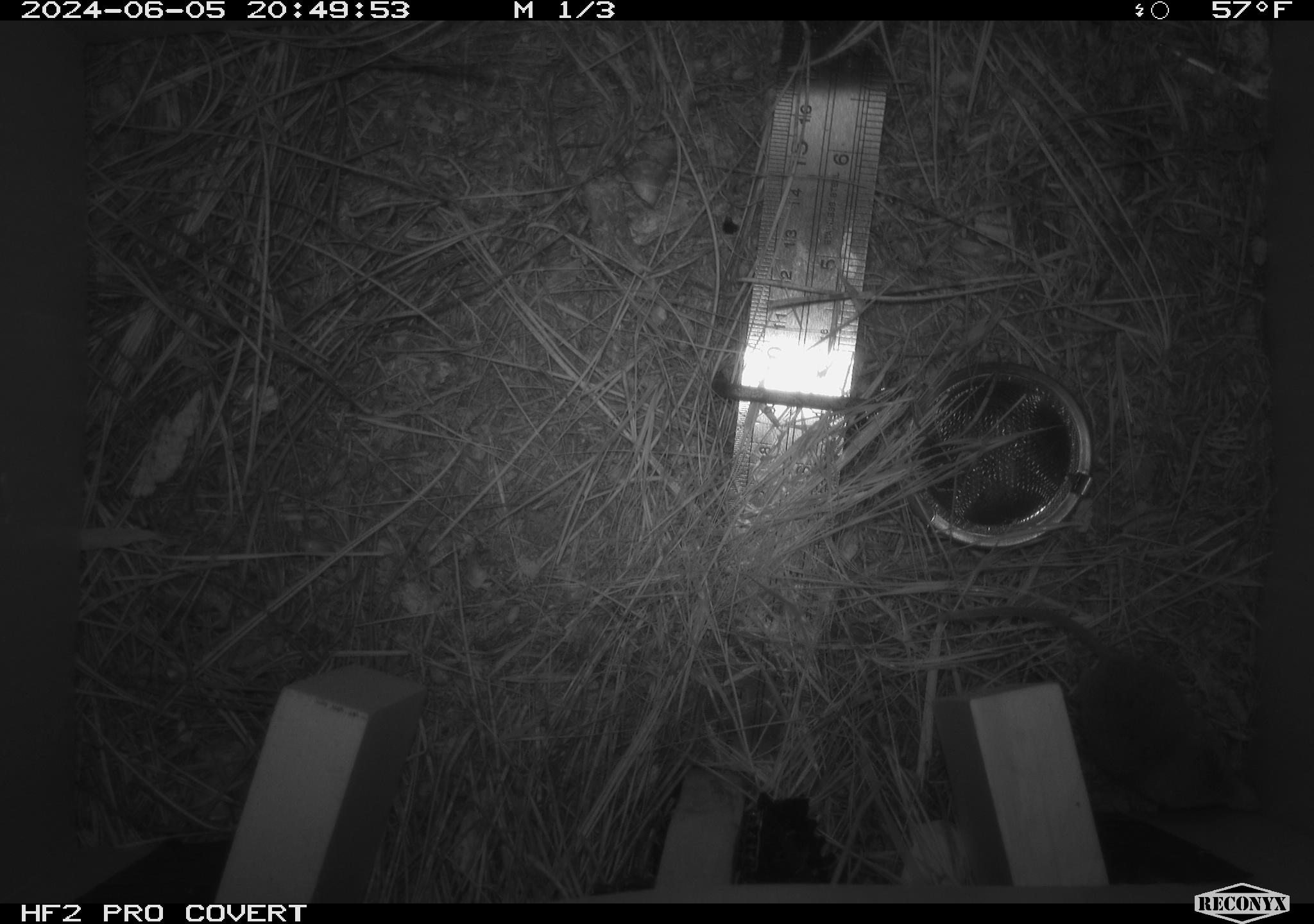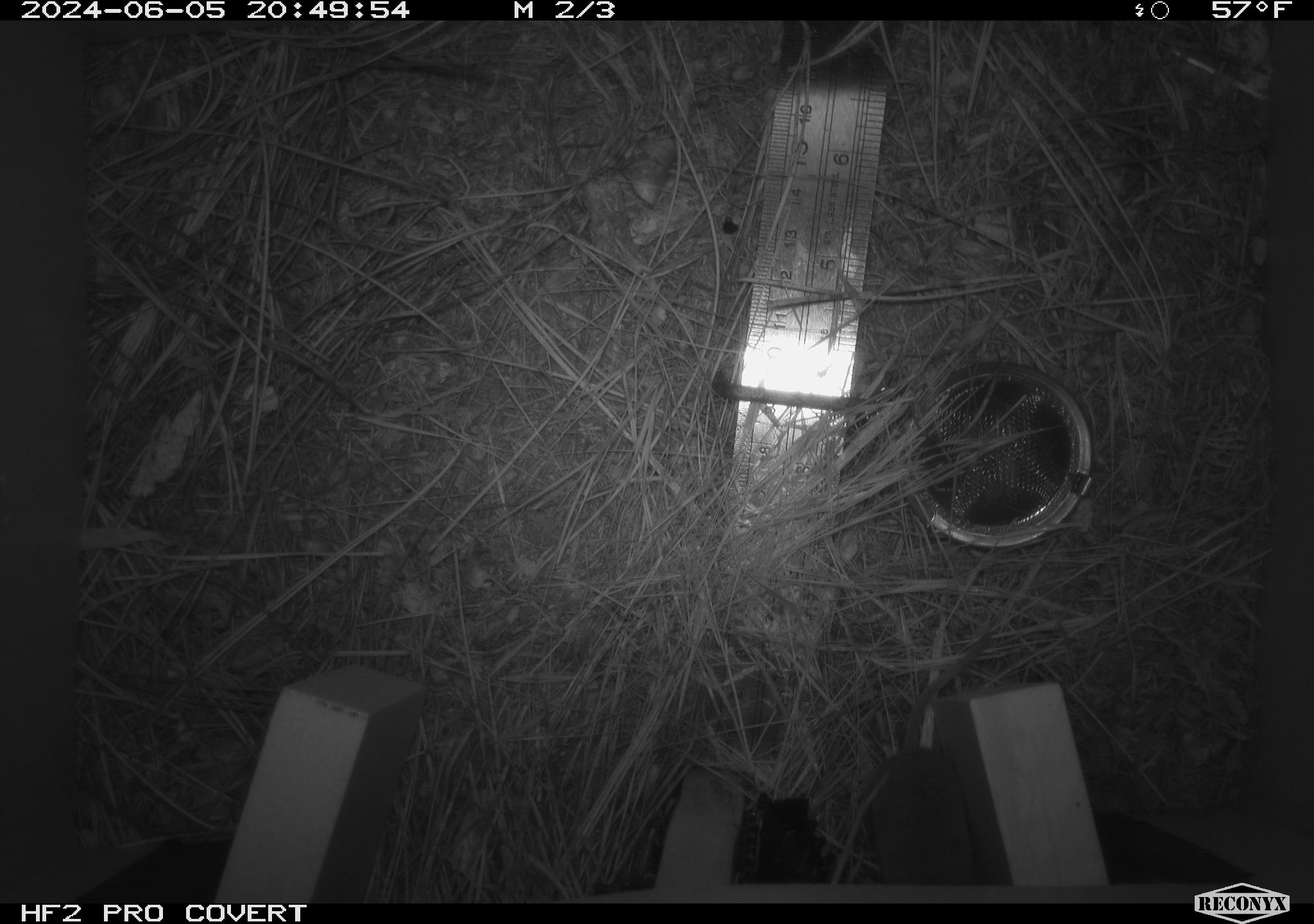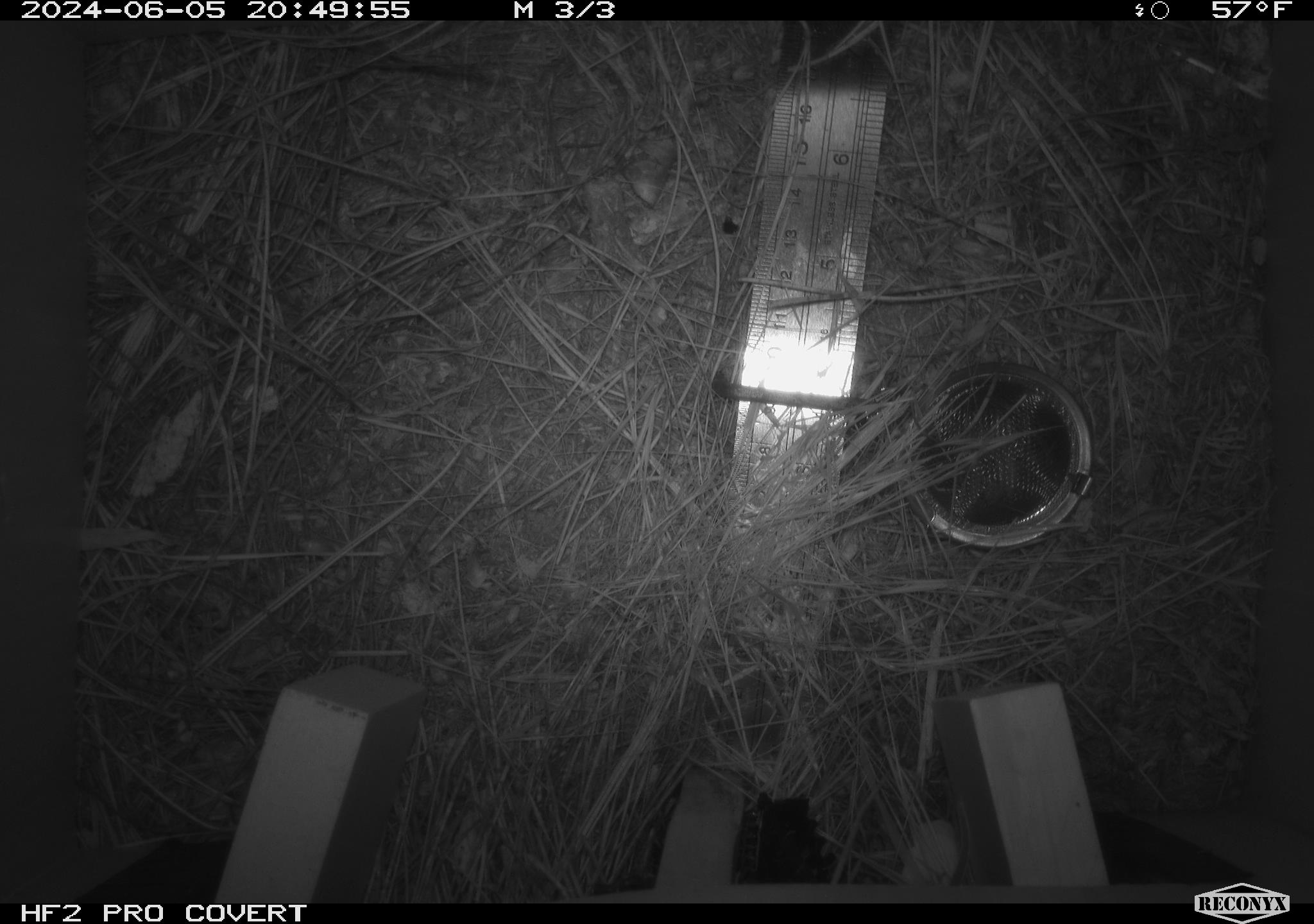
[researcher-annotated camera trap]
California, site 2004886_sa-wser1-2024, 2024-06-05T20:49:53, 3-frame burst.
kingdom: Animalia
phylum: Chordata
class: Mammalia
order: Eulipotyphla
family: Soricidae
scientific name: Soricidae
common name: shrews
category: soricidae family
Soricidae family (shrews) (Soricidae).